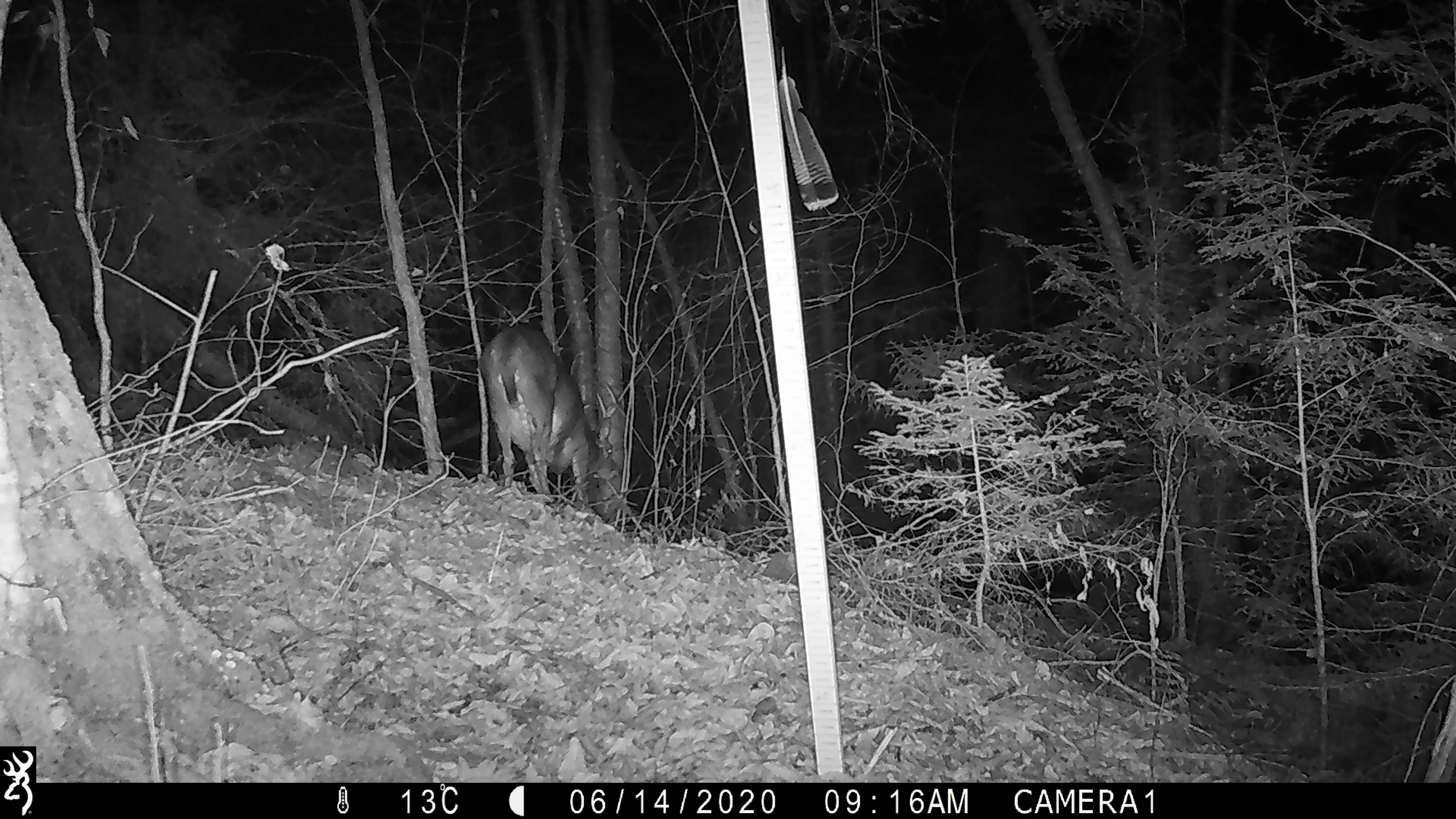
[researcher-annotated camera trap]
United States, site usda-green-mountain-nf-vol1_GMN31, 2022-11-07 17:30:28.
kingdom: Animalia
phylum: Chordata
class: Mammalia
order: Artiodactyla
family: Cervidae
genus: Odocoileus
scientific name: Odocoileus virginianus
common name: white-tailed deer